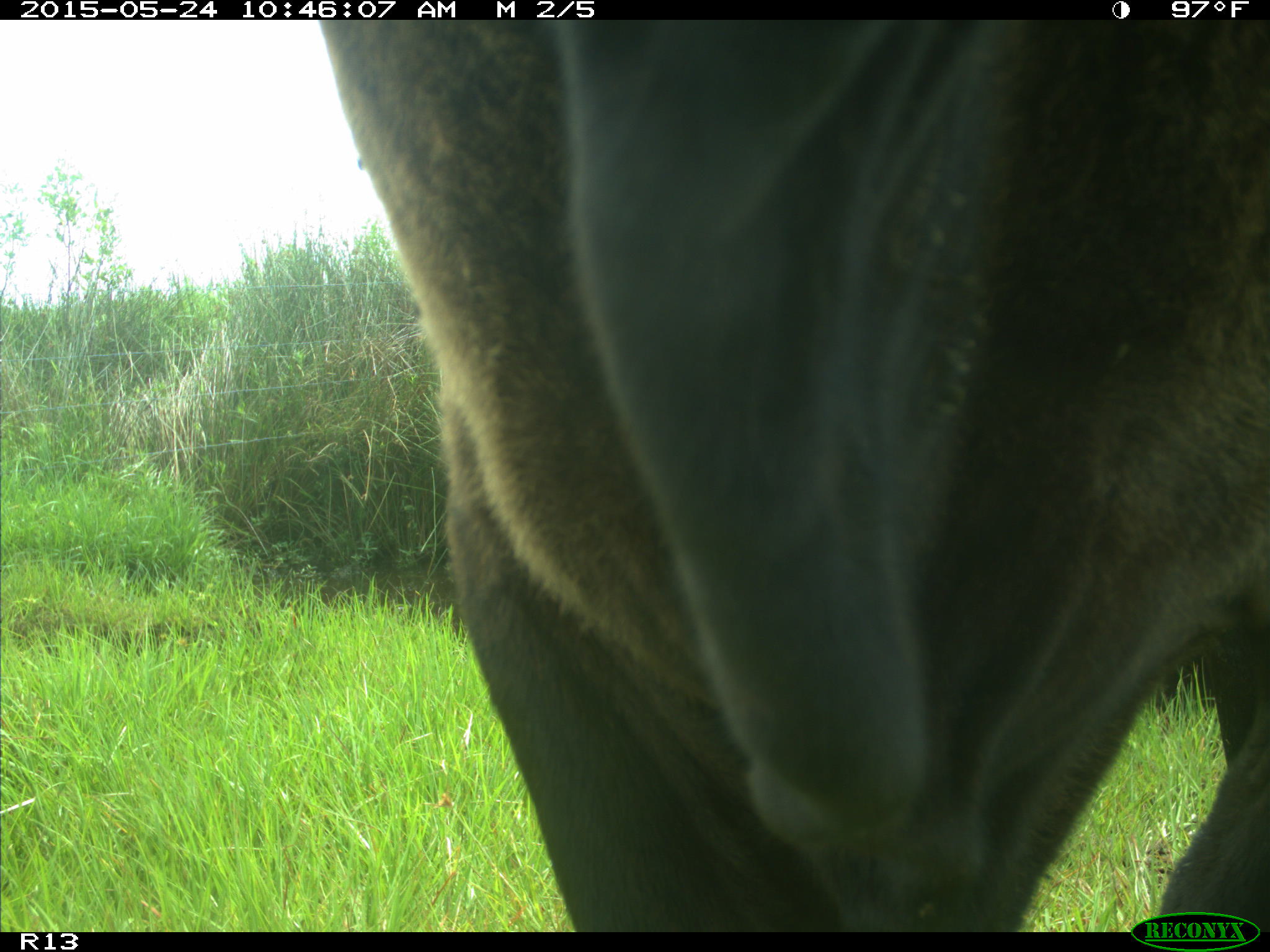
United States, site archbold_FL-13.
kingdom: Animalia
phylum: Chordata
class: Mammalia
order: Artiodactyla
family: Bovidae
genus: Bos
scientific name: Bos taurus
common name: domestic cow